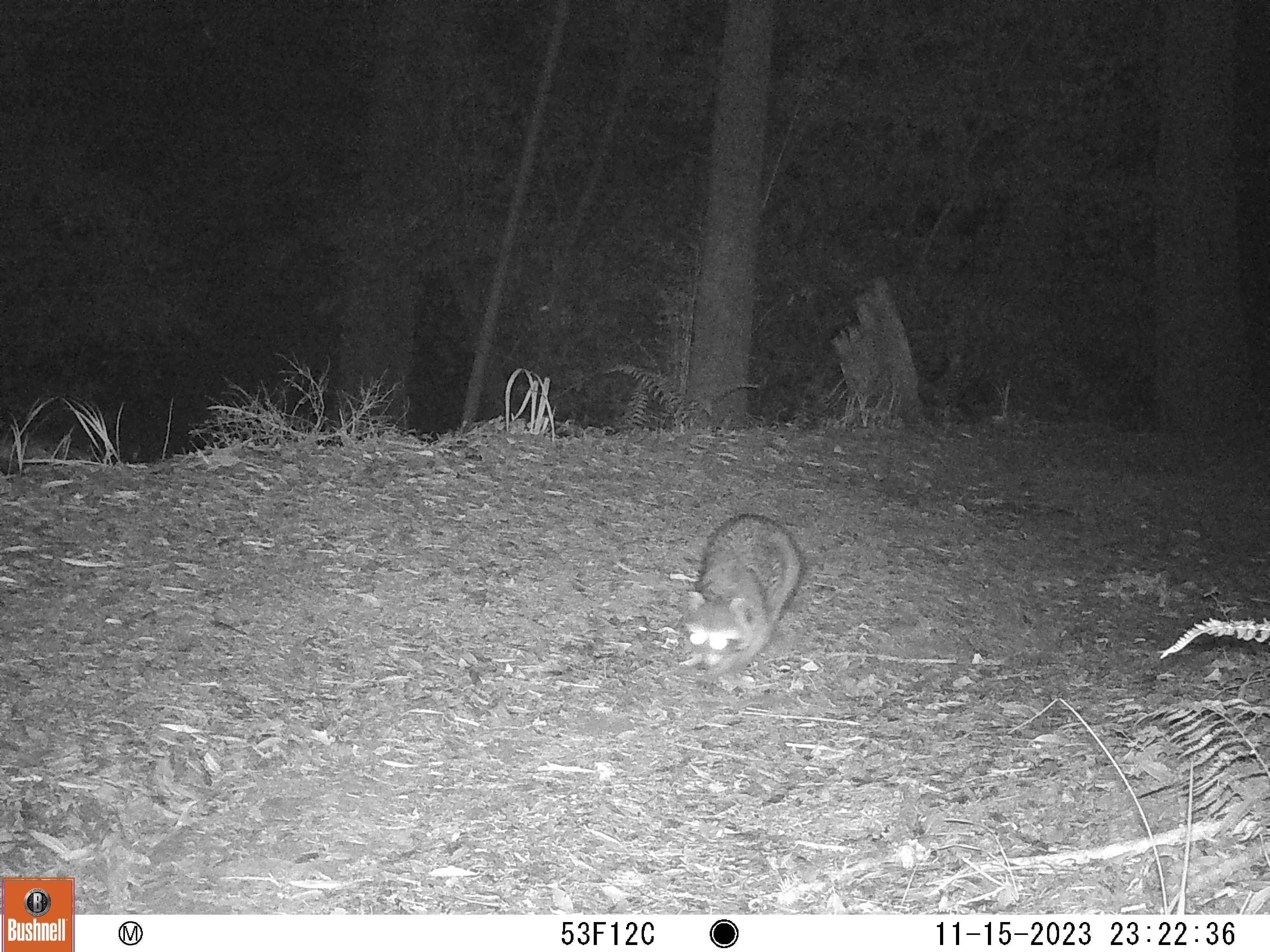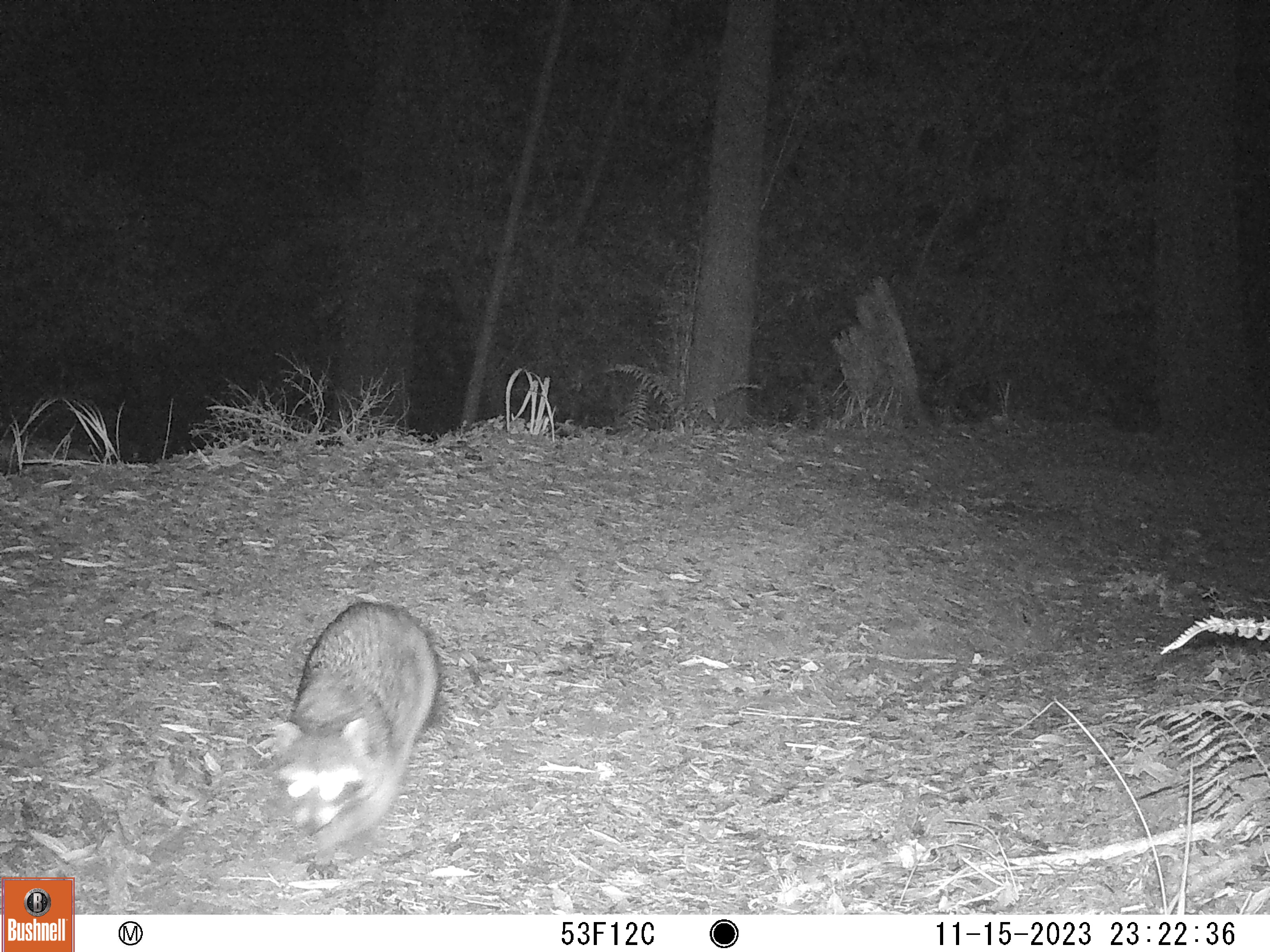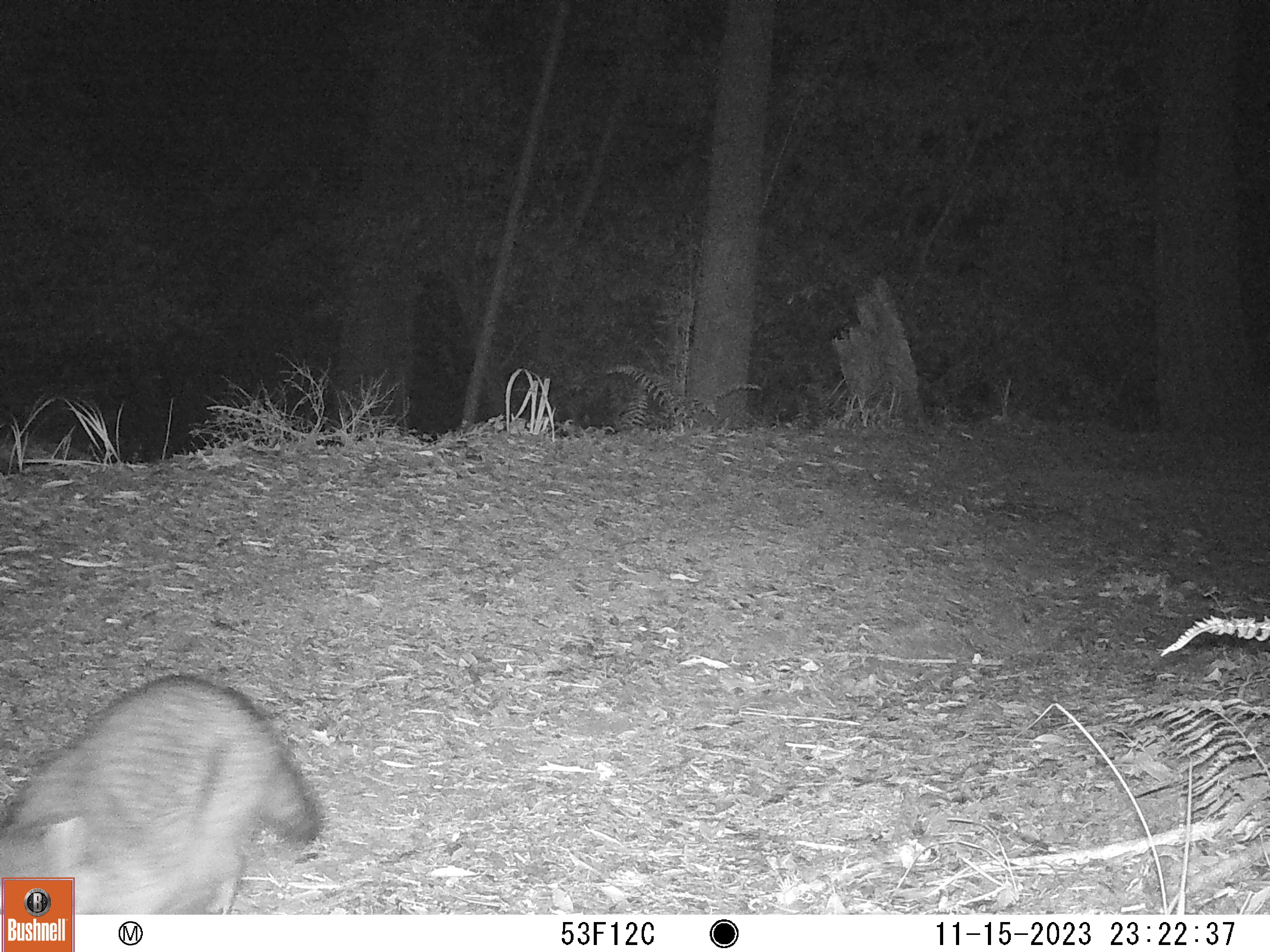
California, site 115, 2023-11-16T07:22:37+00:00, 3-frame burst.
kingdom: Animalia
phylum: Chordata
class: Mammalia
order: Carnivora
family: Procyonidae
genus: Procyon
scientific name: Procyon lotor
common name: raccoon